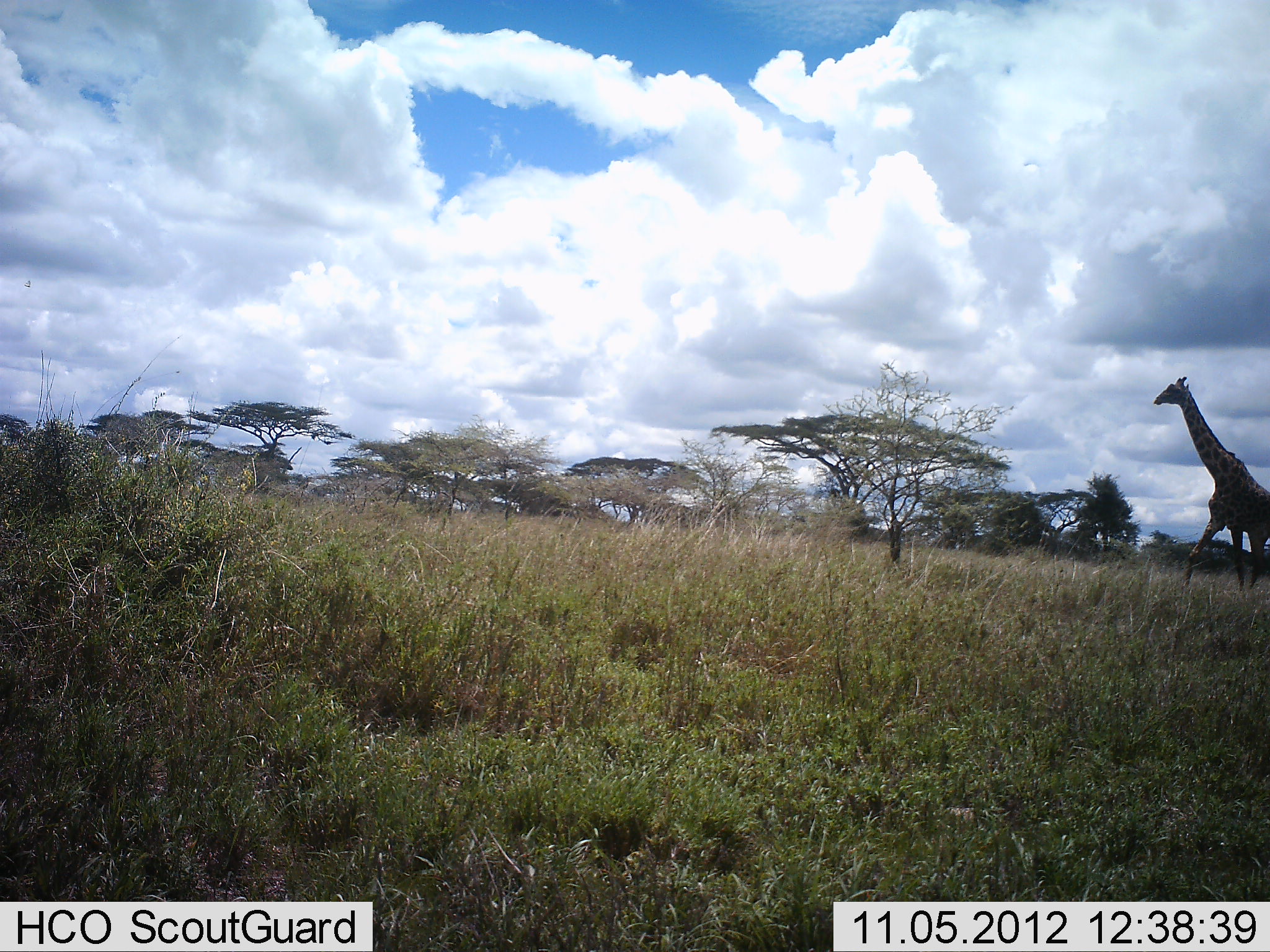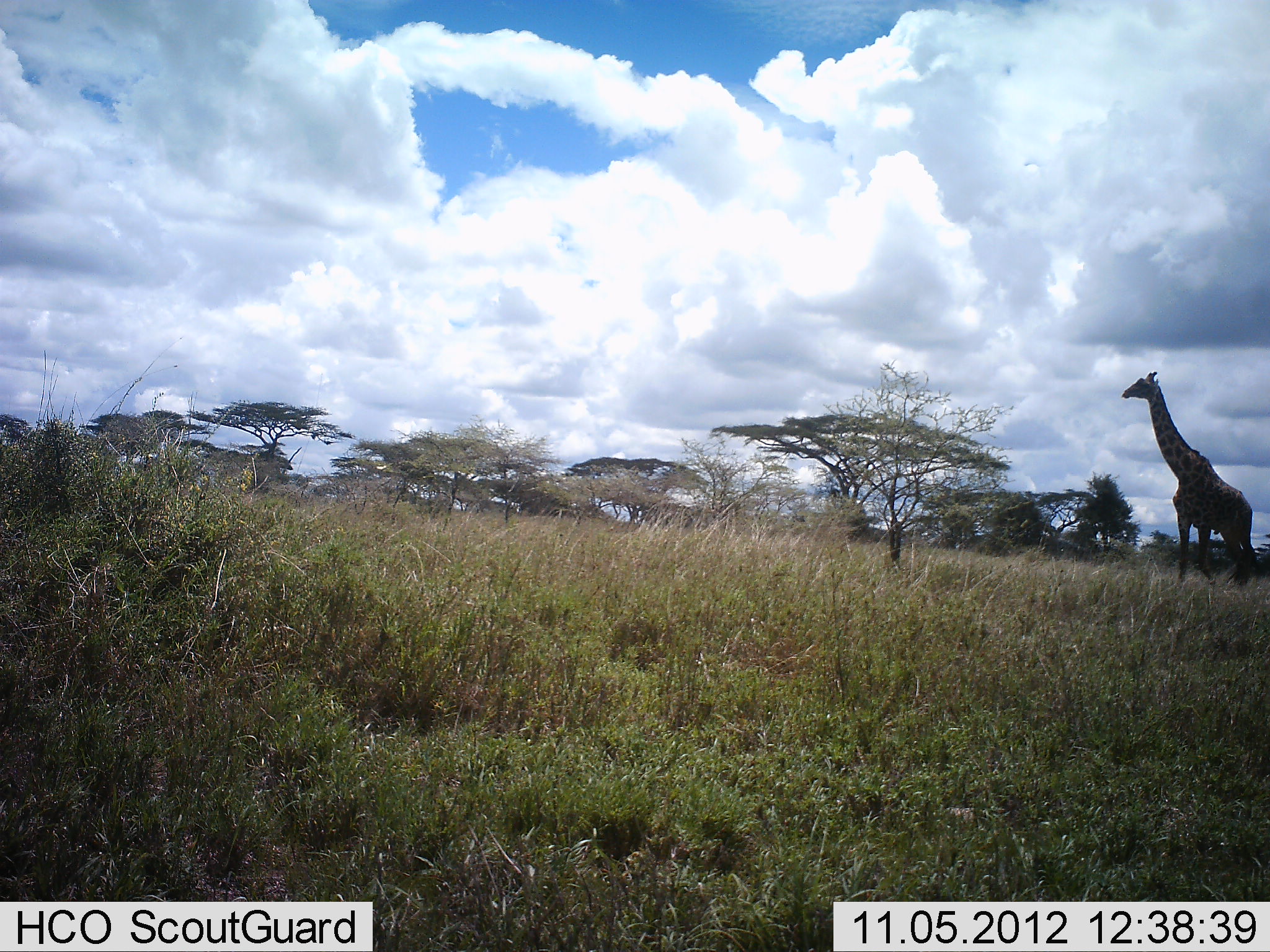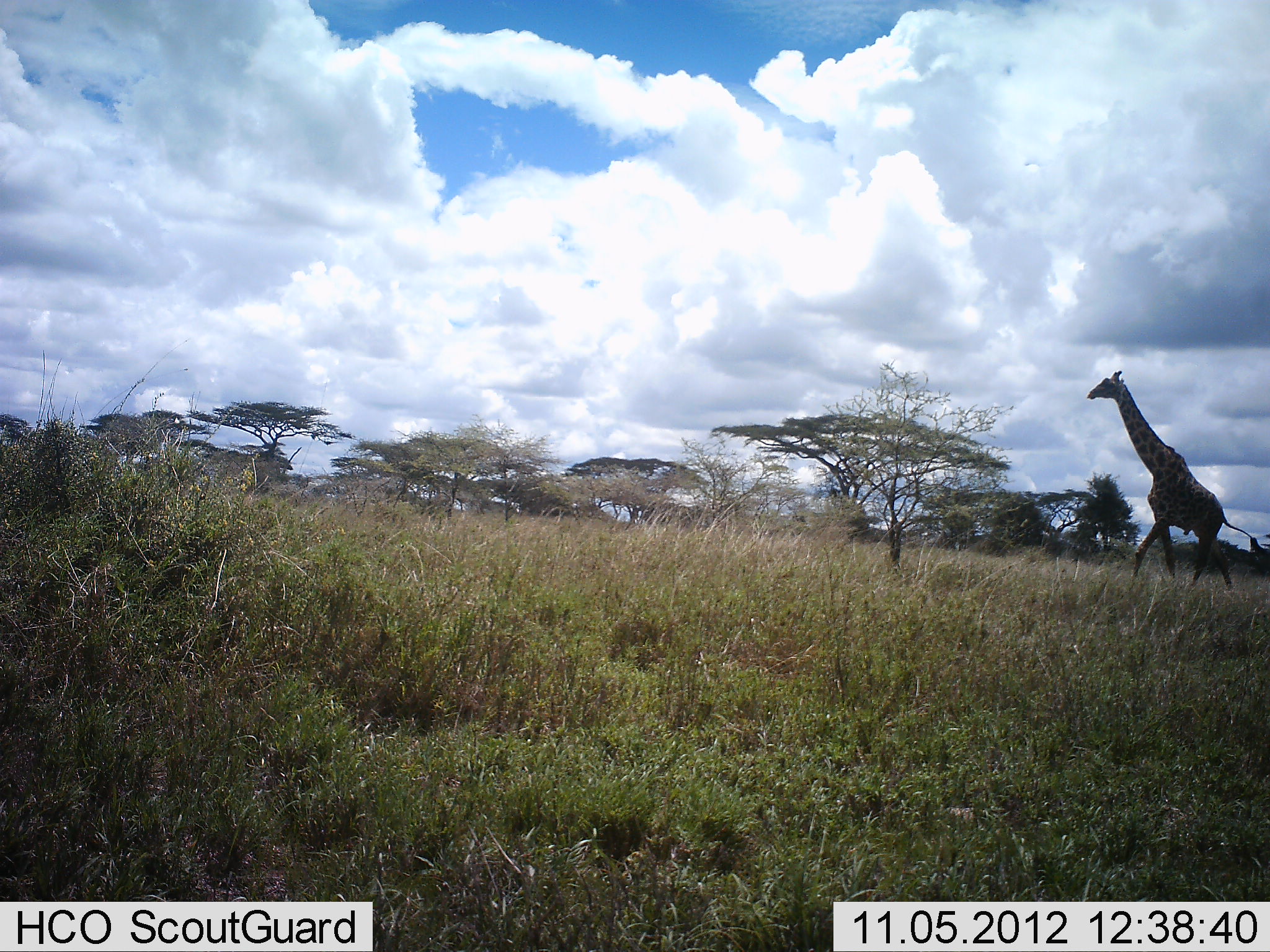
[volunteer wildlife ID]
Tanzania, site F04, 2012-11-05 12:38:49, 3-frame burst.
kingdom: Animalia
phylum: Chordata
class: Mammalia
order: Artiodactyla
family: Giraffidae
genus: Giraffa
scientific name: Giraffa camelopardalis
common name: giraffe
Giraffe (Giraffa camelopardalis), count 1. Behavior (volunteer vote fractions): standing 0%, resting 0%, moving 100%, interacting 0%. Young present (vote fraction): 0%. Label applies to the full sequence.